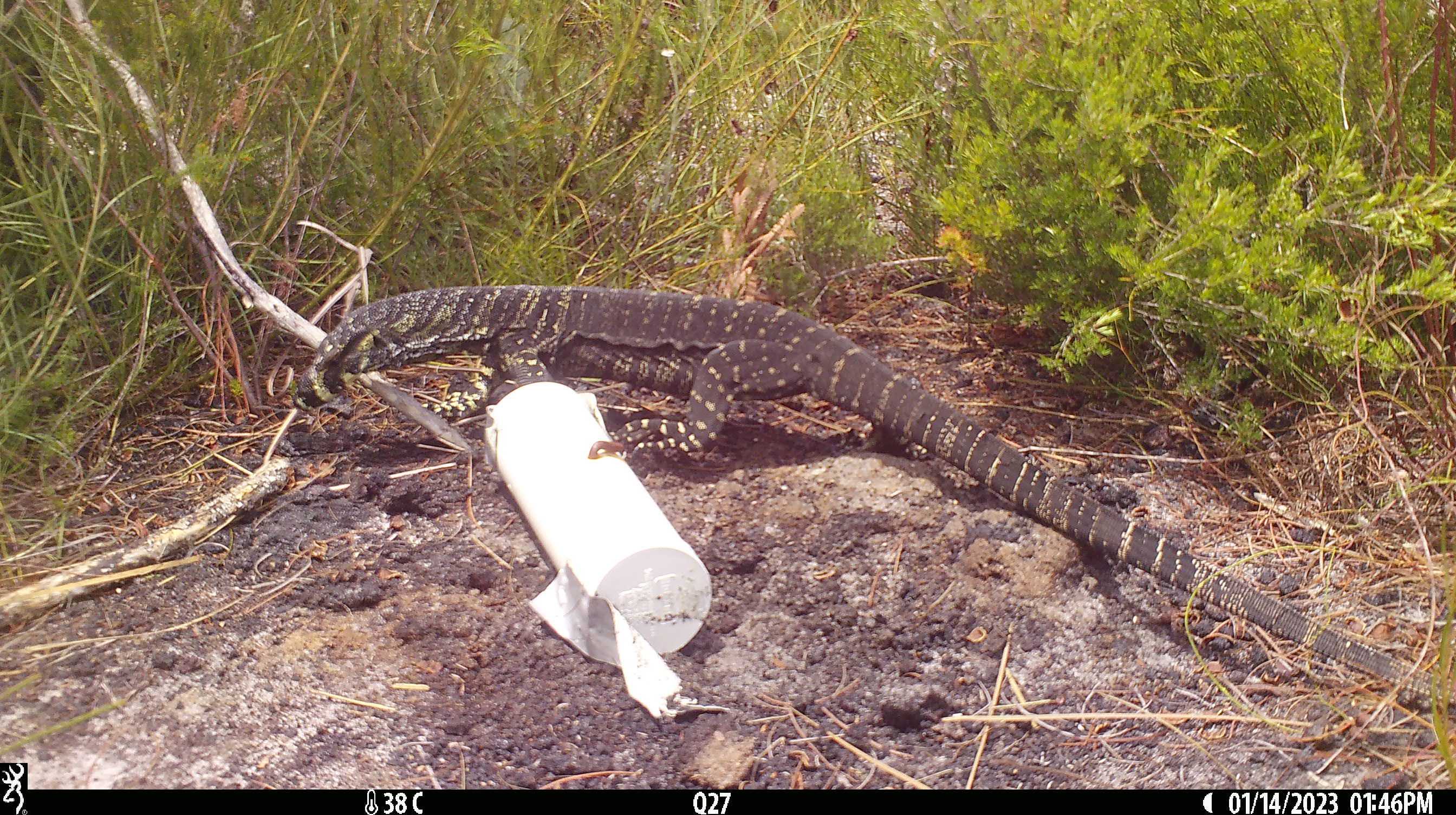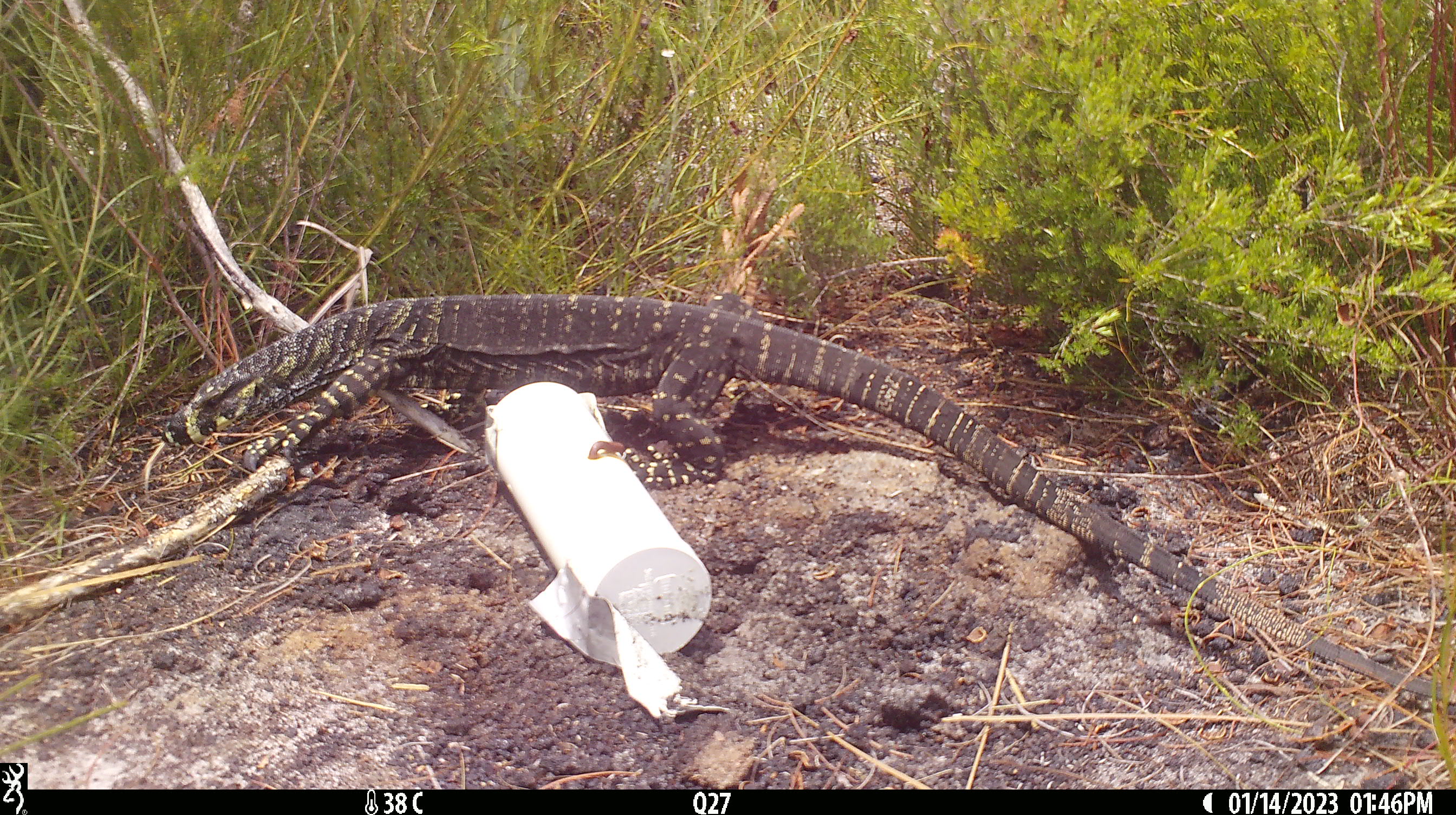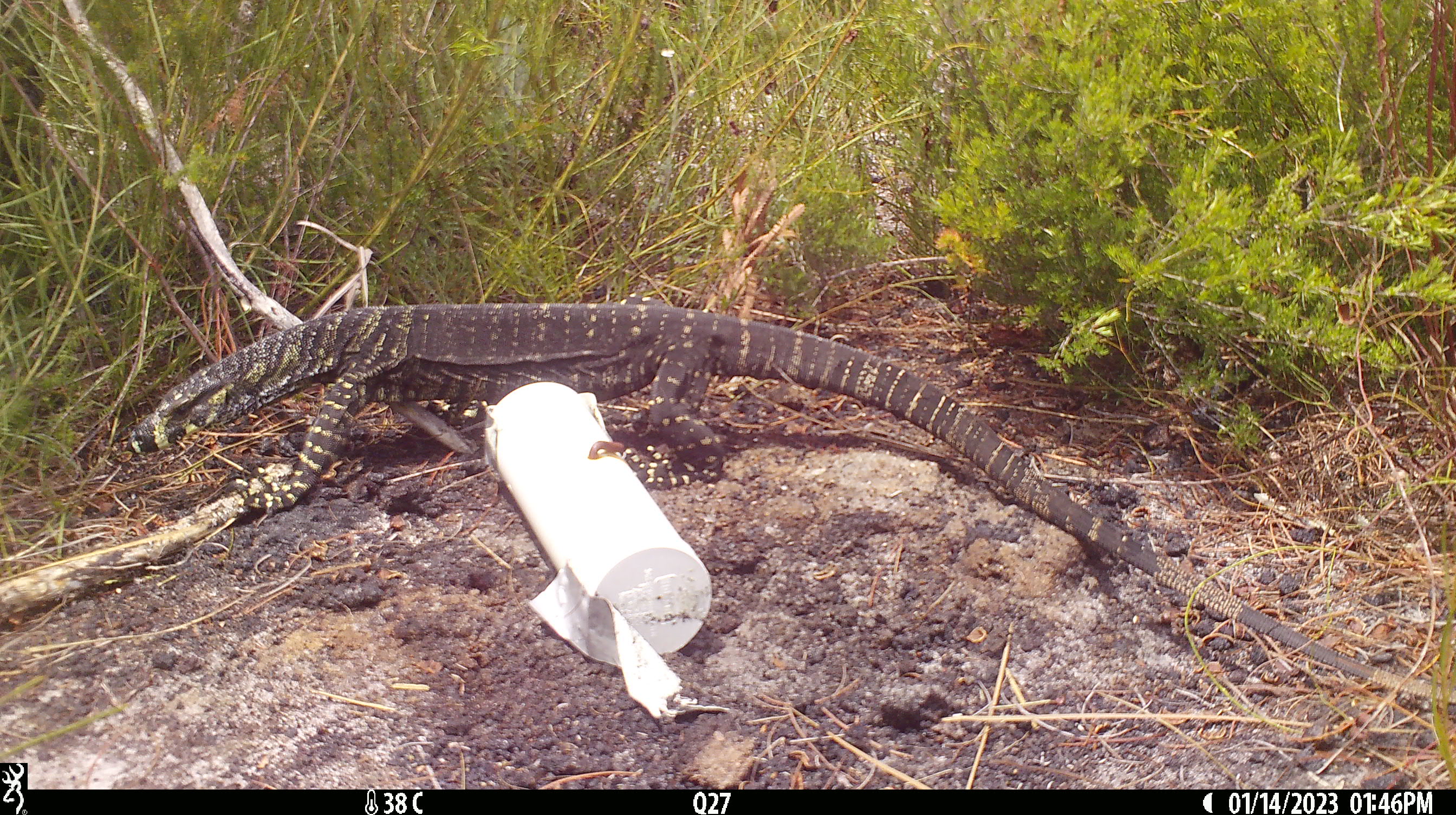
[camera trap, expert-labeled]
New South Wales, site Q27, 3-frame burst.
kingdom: Animalia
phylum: Chordata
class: Reptilia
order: Squamata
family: Varanidae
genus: Varanus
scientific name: Varanus varius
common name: lace monitor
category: goanna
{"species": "goanna (lace monitor) (Varanus varius)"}